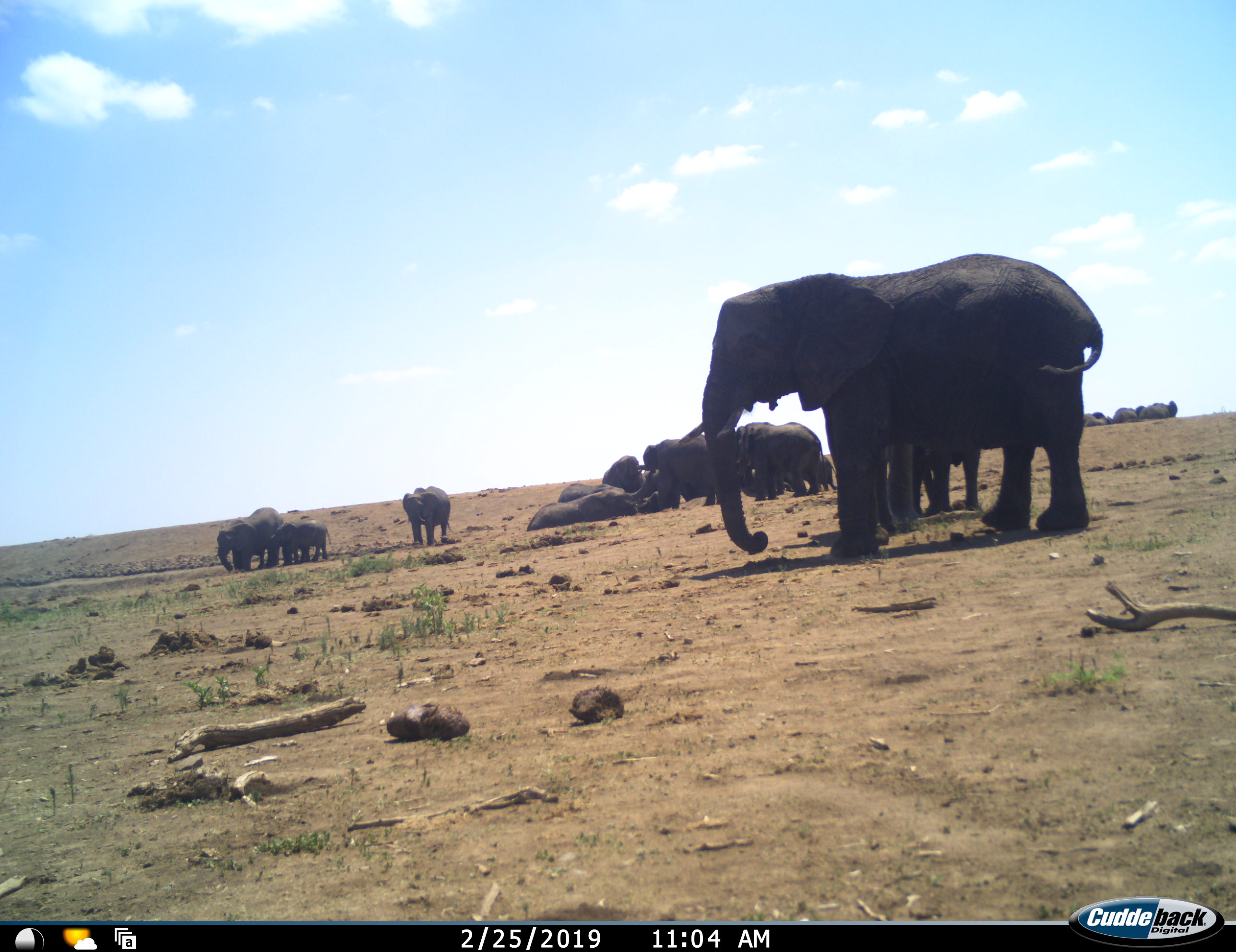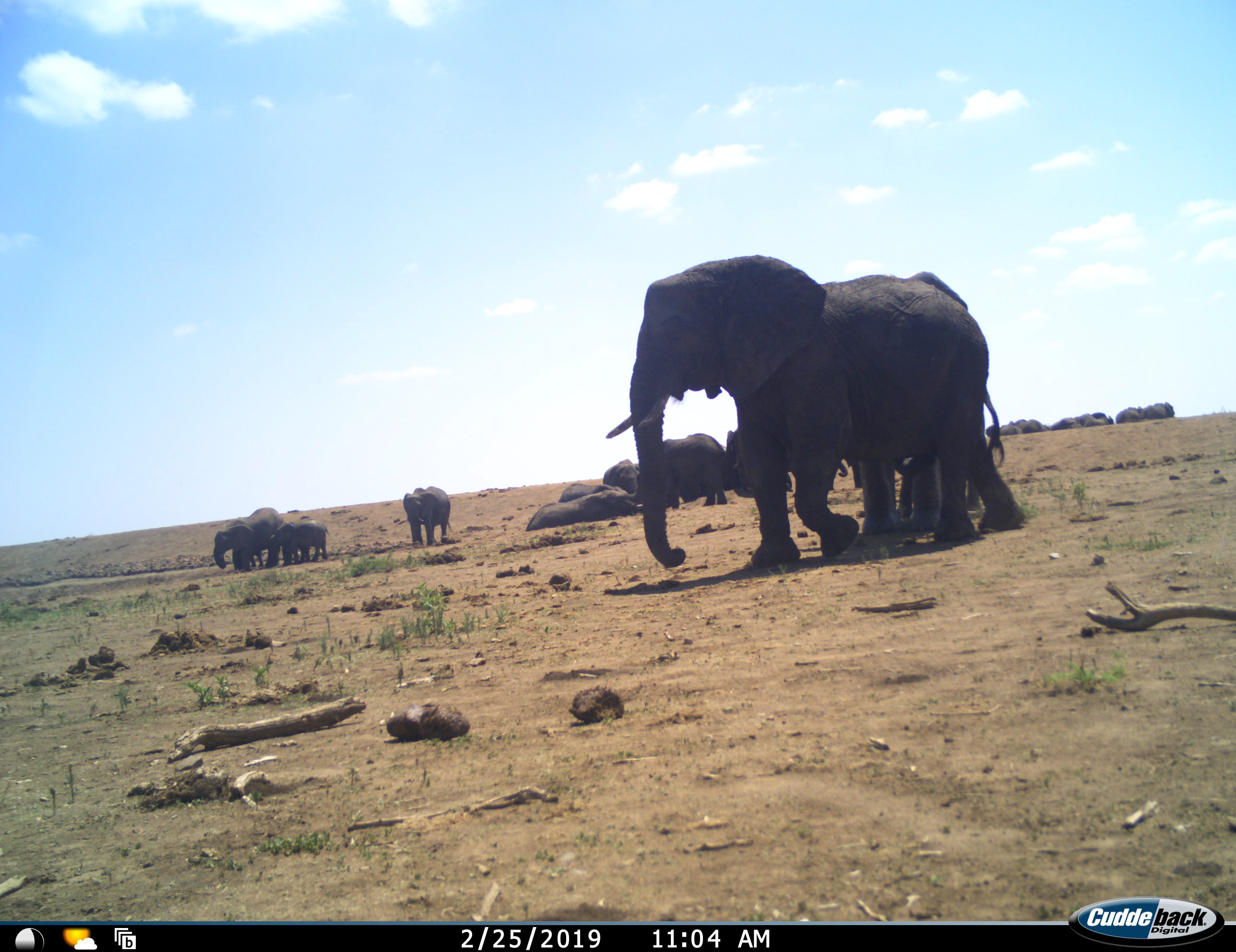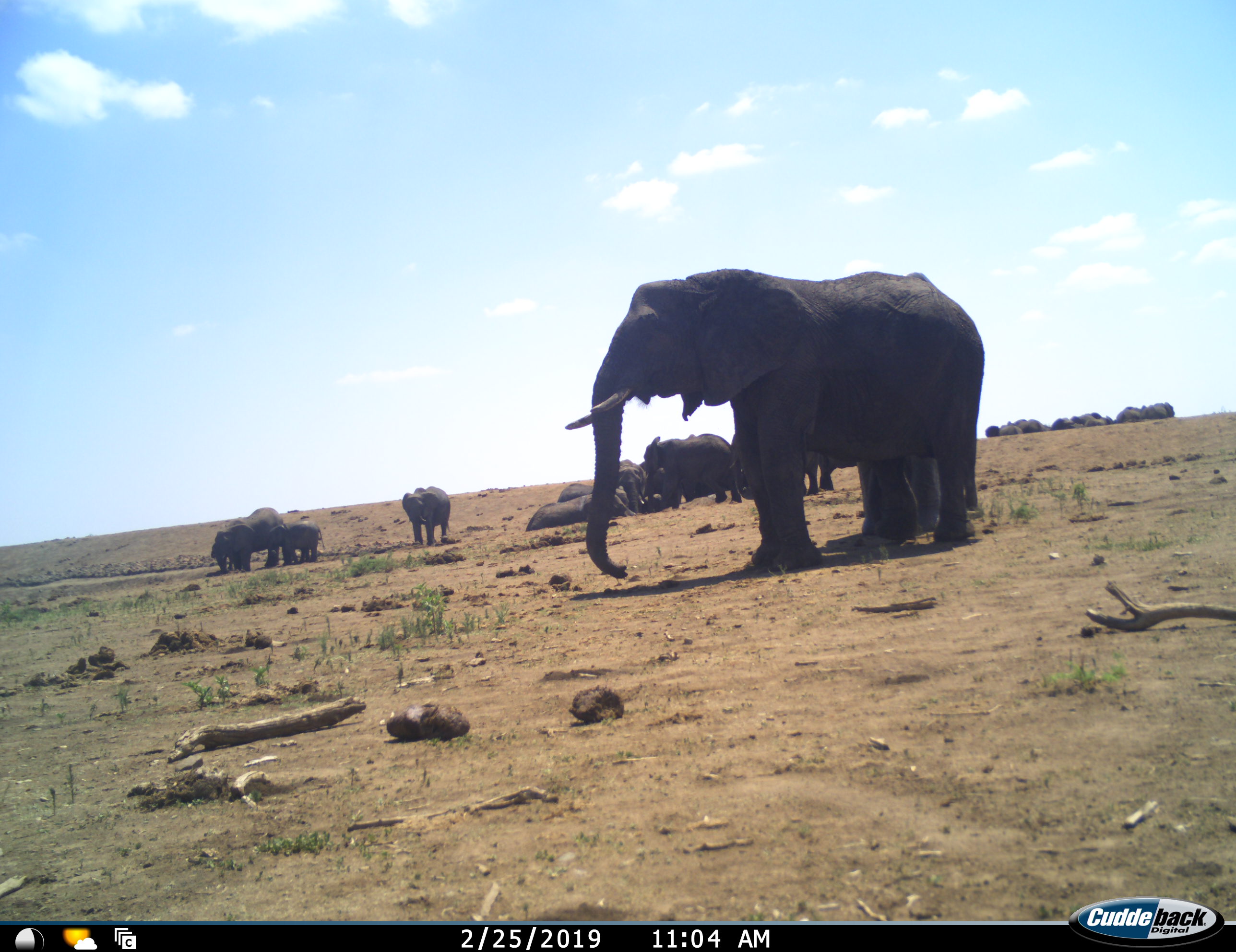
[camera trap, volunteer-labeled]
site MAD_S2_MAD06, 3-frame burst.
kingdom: Animalia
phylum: Chordata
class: Mammalia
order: Proboscidea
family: Elephantidae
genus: Loxodonta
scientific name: Loxodonta africana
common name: african bush elephant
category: elephant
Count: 11-50.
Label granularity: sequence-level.